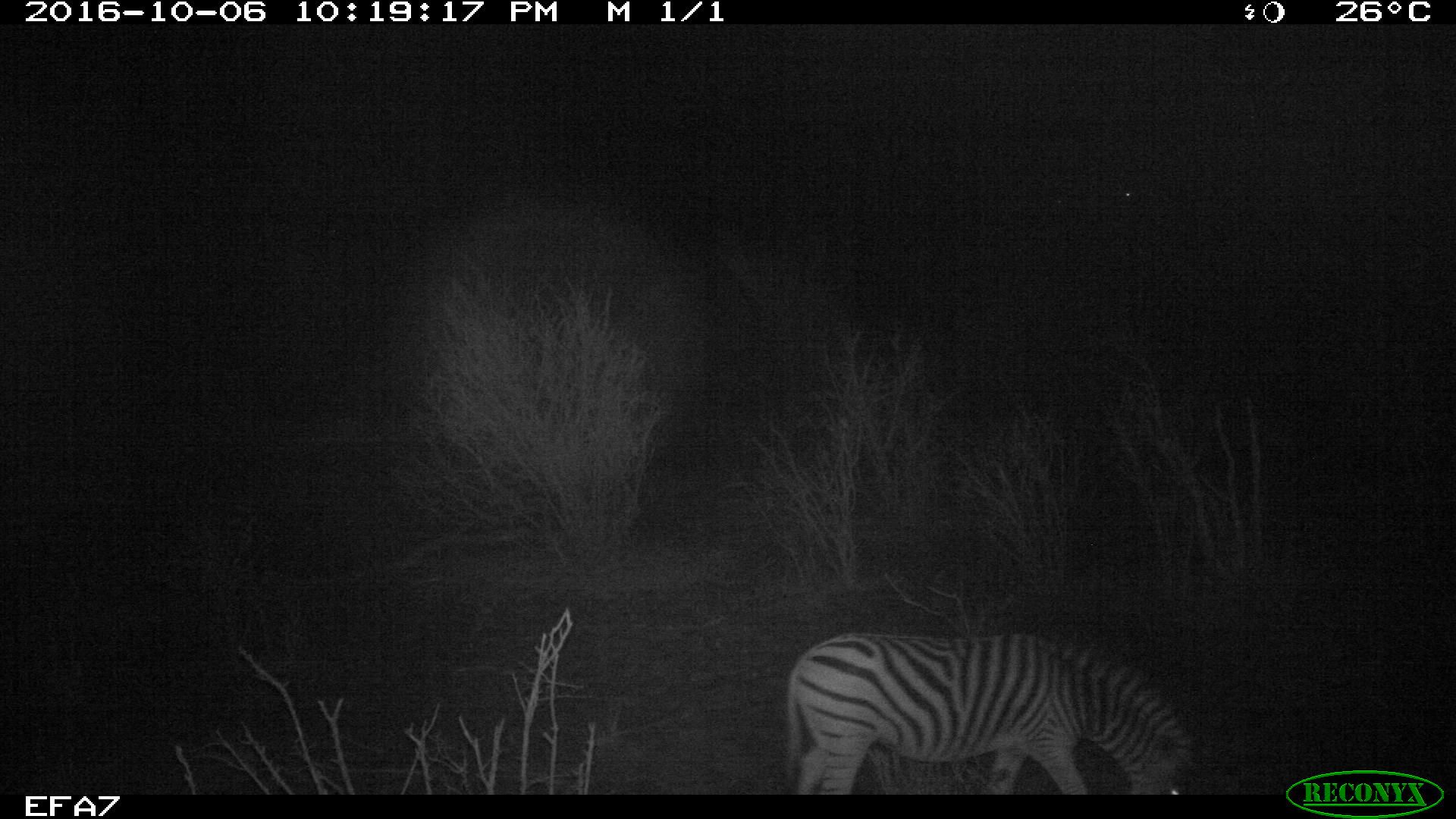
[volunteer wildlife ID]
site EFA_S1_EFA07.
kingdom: Animalia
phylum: Chordata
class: Mammalia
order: Perissodactyla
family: Equidae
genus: Equus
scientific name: Equus quagga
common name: plains zebra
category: zebraplains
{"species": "zebraplains (plains zebra) (Equus quagga)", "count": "1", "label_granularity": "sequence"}